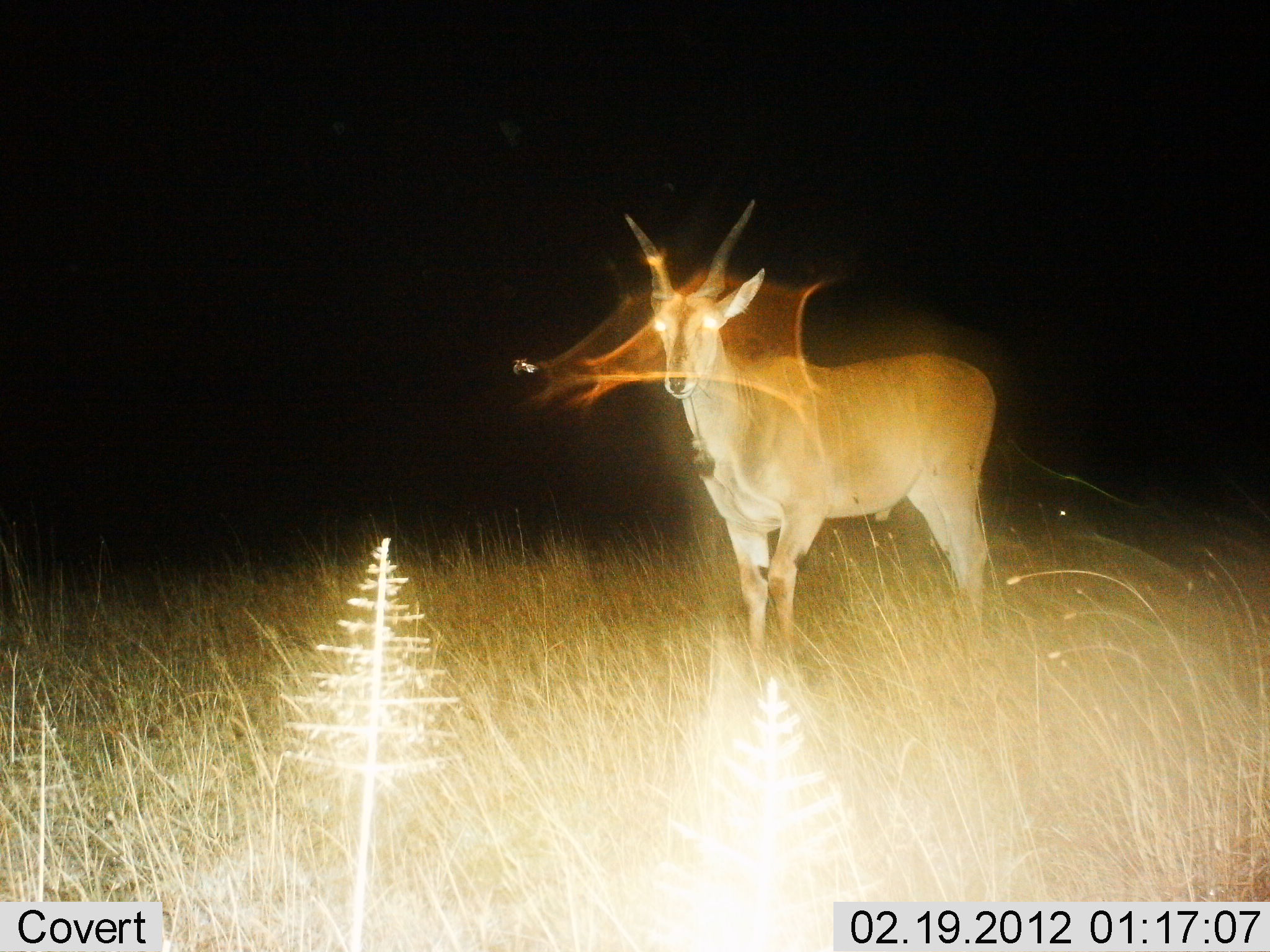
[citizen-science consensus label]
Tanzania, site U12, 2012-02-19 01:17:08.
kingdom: Animalia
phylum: Chordata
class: Mammalia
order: Artiodactyla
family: Bovidae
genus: Tragelaphus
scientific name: Tragelaphus oryx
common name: eland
Eland (Tragelaphus oryx), count 1. Behavior (volunteer vote fractions): standing 91%, resting 0%, moving 9%, interacting 0%. Young present (vote fraction): 0%. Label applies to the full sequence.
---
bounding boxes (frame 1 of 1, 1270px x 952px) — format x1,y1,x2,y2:
animal: 620,196,998,668